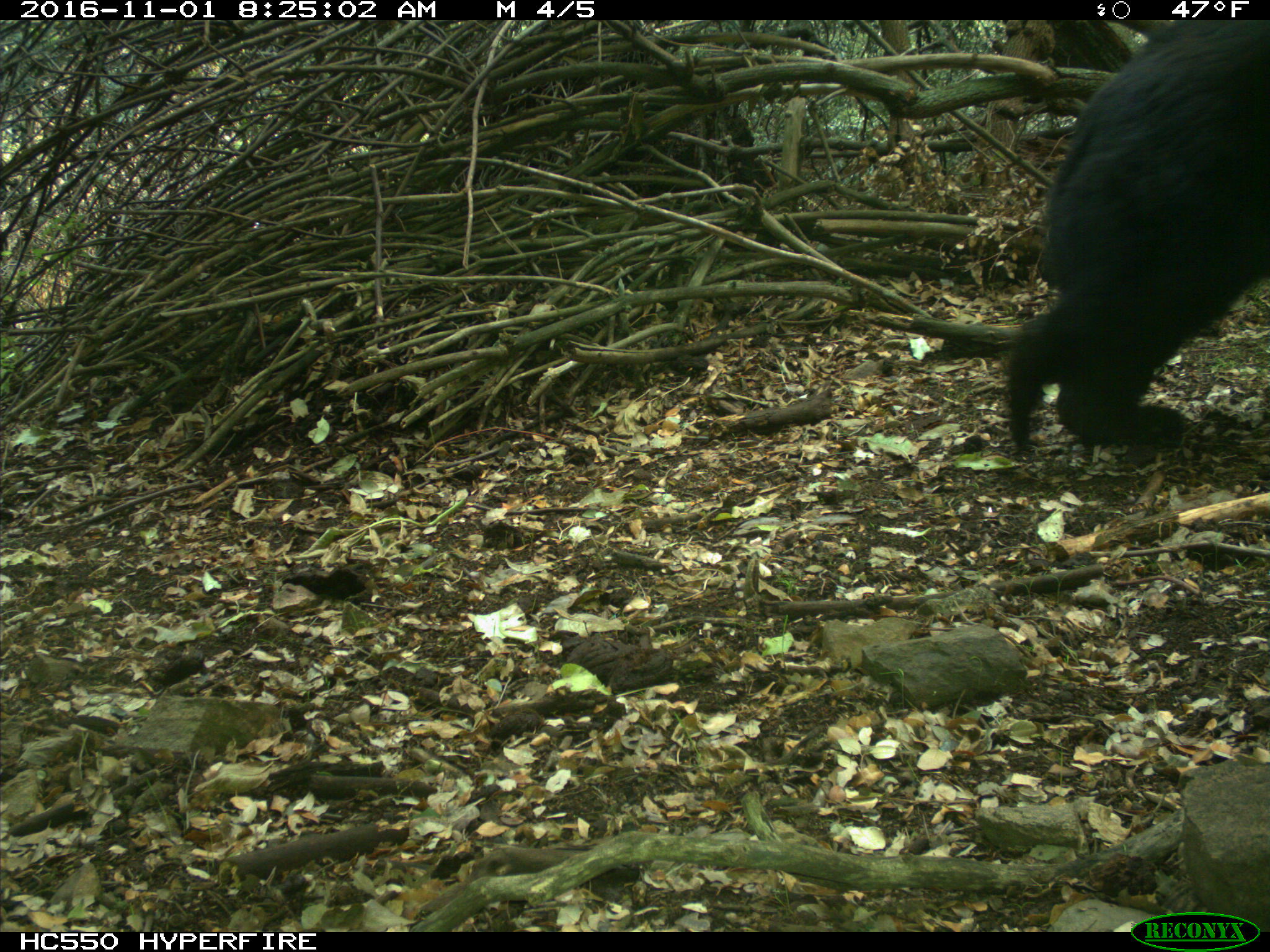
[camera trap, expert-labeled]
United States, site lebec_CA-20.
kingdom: Animalia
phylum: Chordata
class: Mammalia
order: Carnivora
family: Ursidae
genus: Ursus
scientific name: Ursus americanus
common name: american black bear